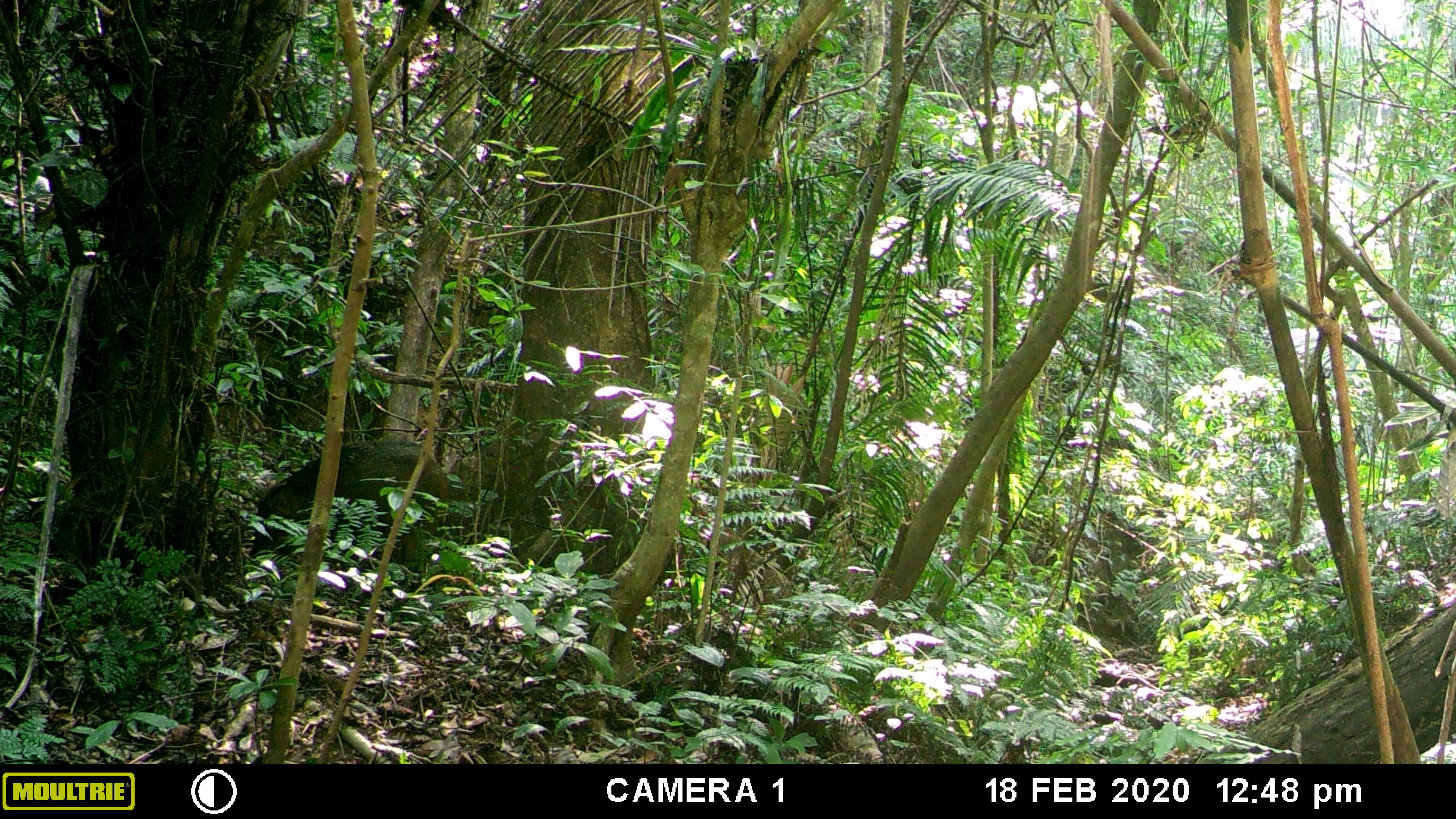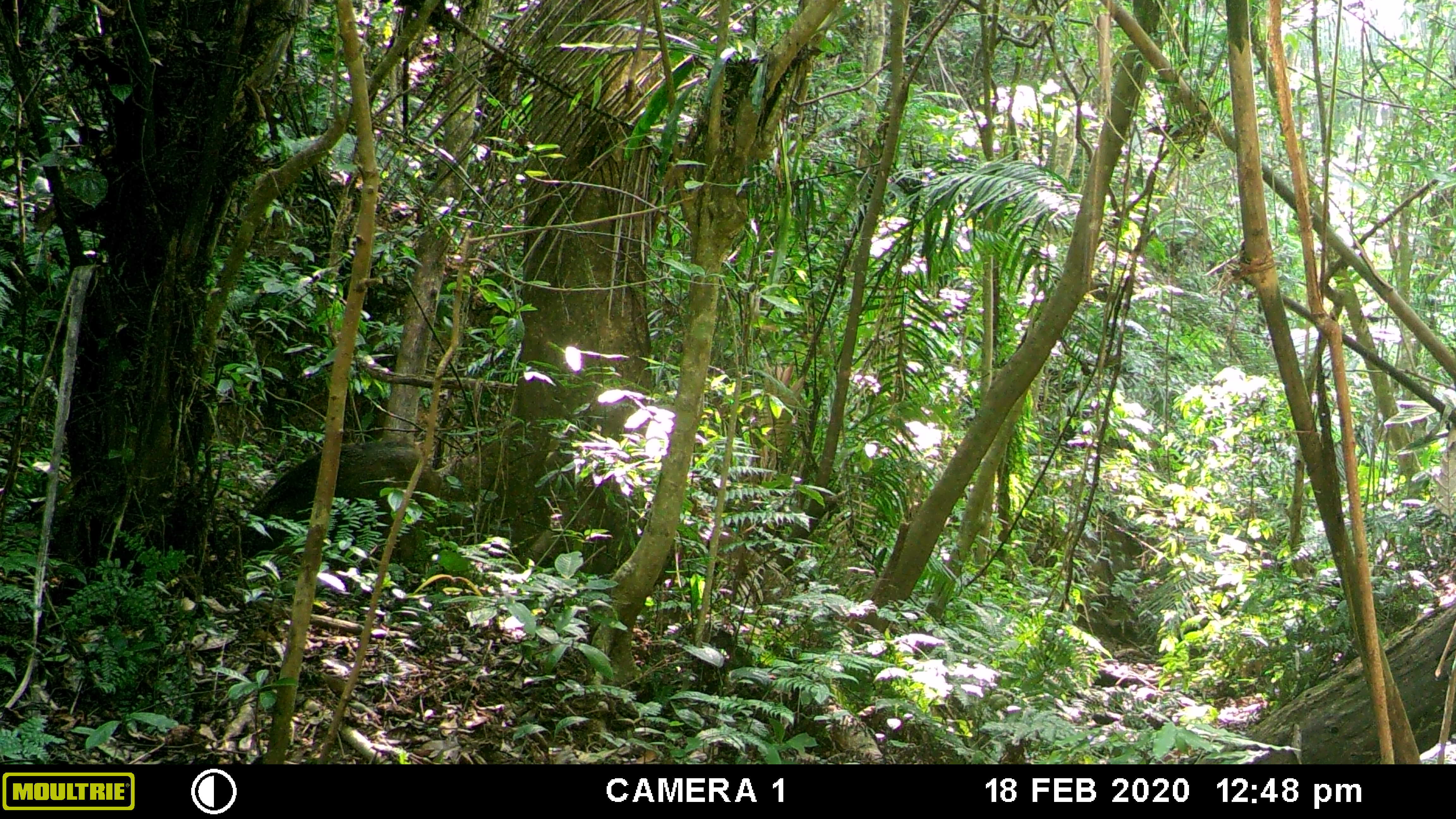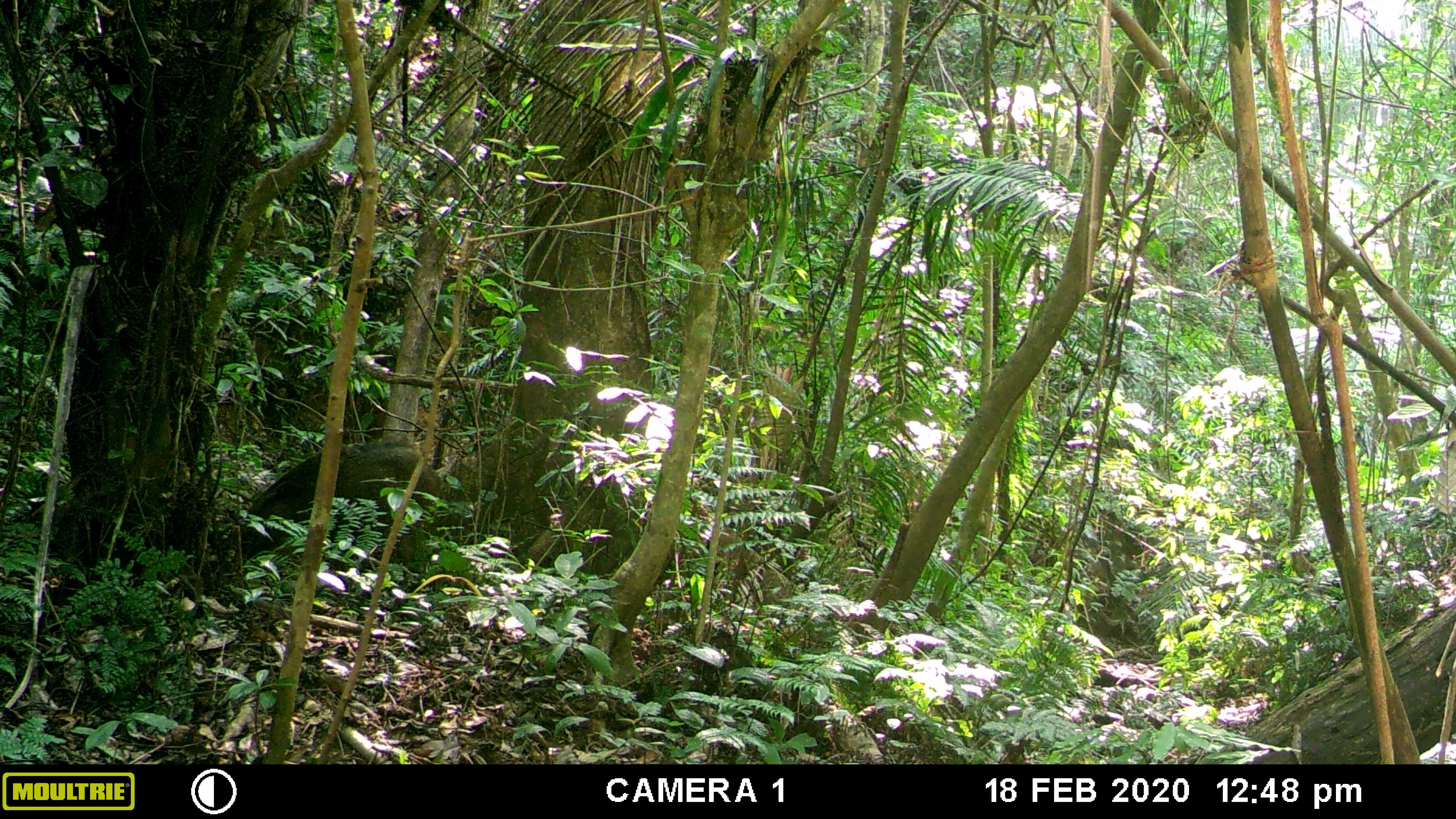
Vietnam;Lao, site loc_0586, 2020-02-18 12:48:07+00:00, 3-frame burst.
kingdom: Animalia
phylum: Chordata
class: Mammalia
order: Artiodactyla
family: Suidae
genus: Sus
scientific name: Sus scrofa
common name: eurasian wild pig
Eurasian wild pig (Sus scrofa). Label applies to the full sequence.